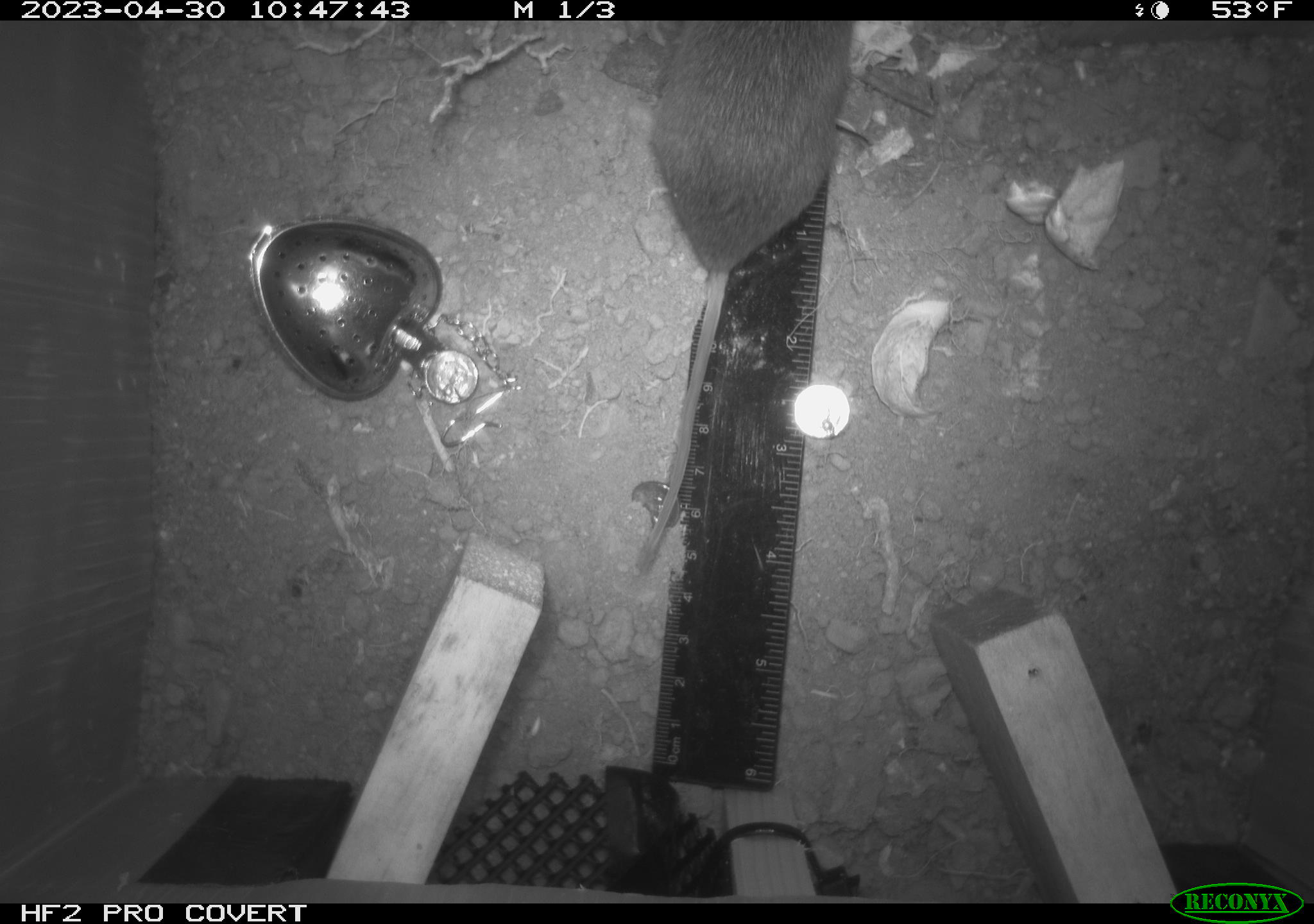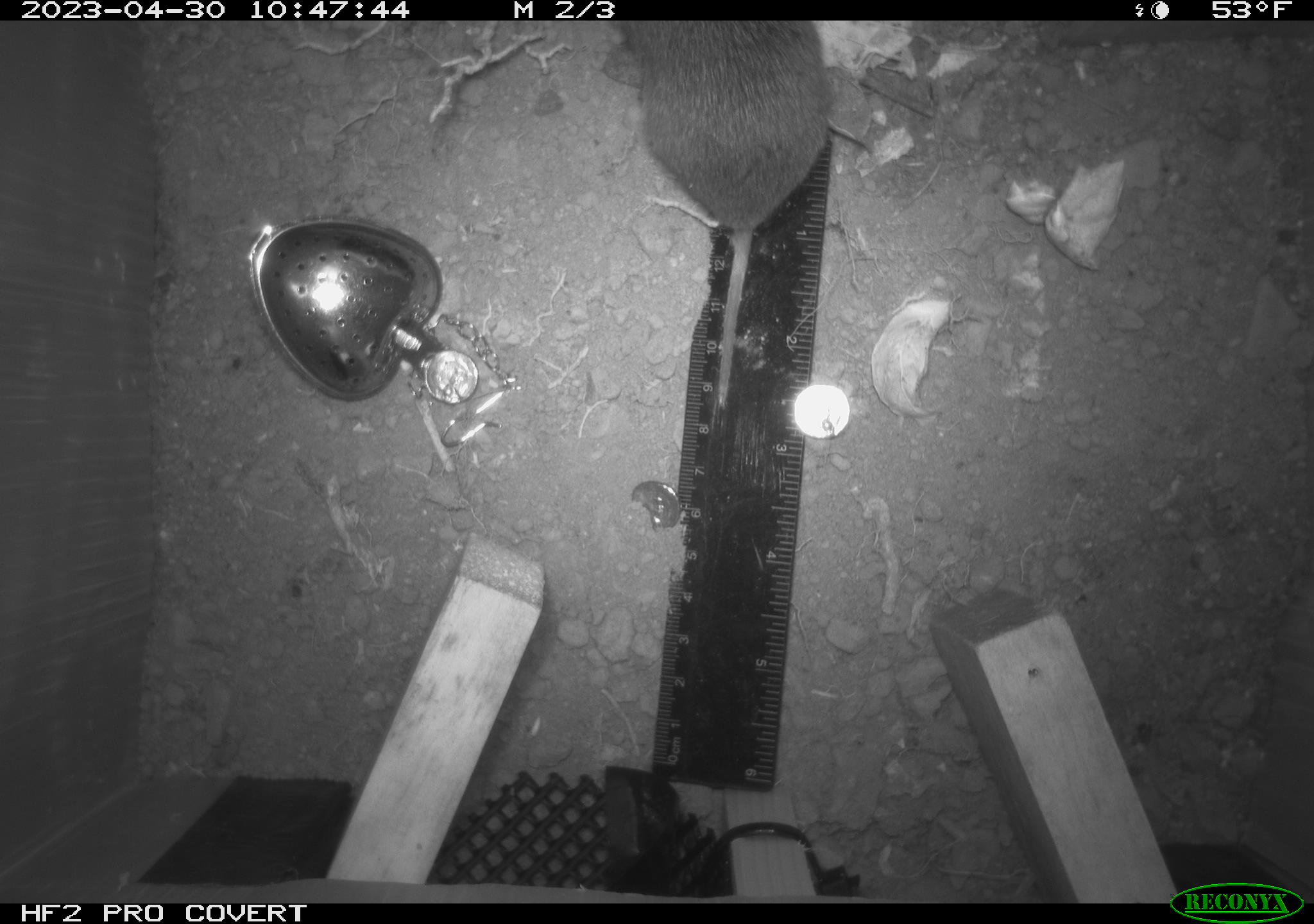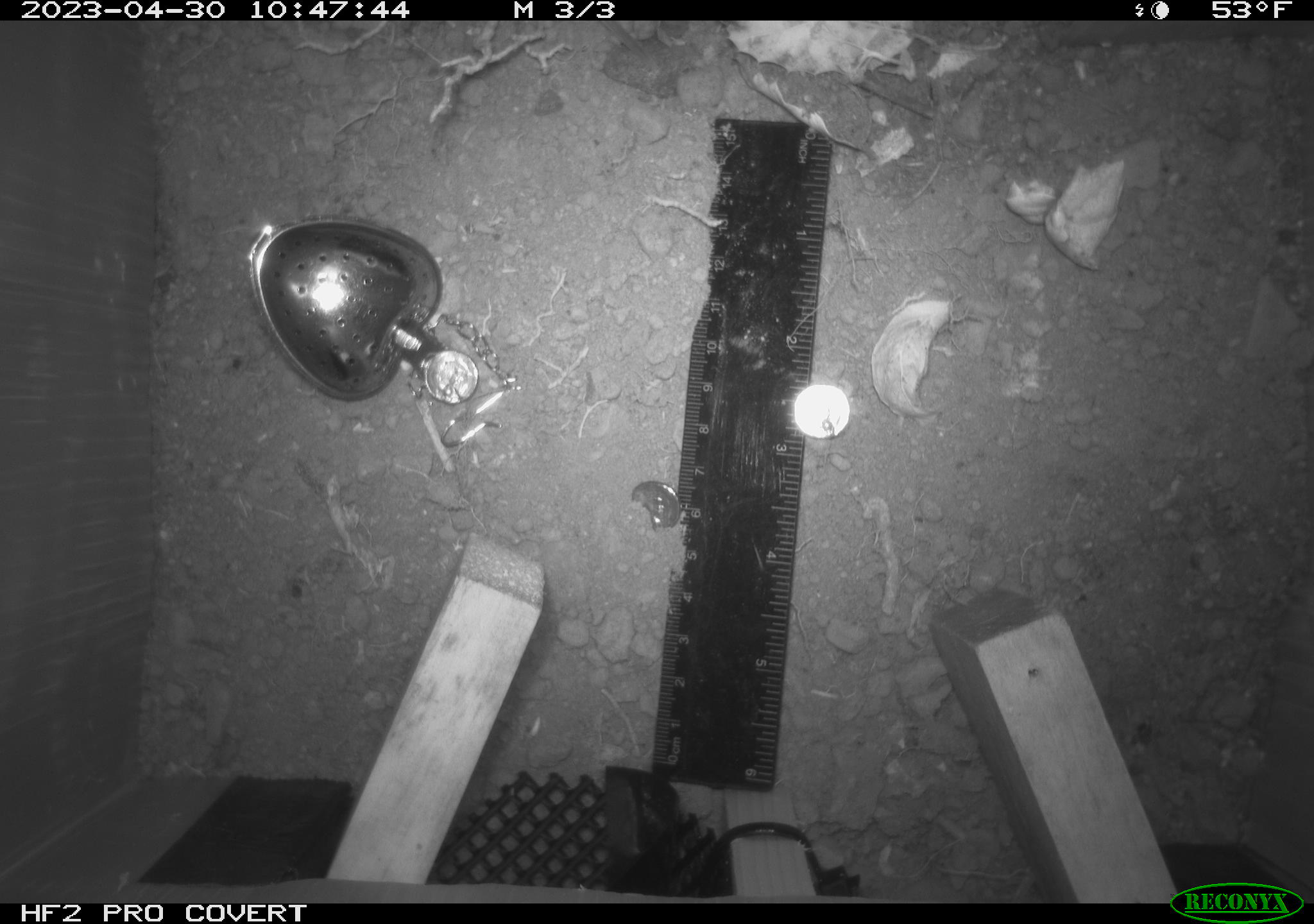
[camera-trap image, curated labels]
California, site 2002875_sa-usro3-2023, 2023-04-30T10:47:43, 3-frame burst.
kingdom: Animalia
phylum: Chordata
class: Mammalia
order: Rodentia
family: Cricetidae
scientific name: Arvicolinae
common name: voles, lemmings, and muskrats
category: arvicolinae subfamily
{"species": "arvicolinae subfamily (voles, lemmings, and muskrats) (Arvicolinae)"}